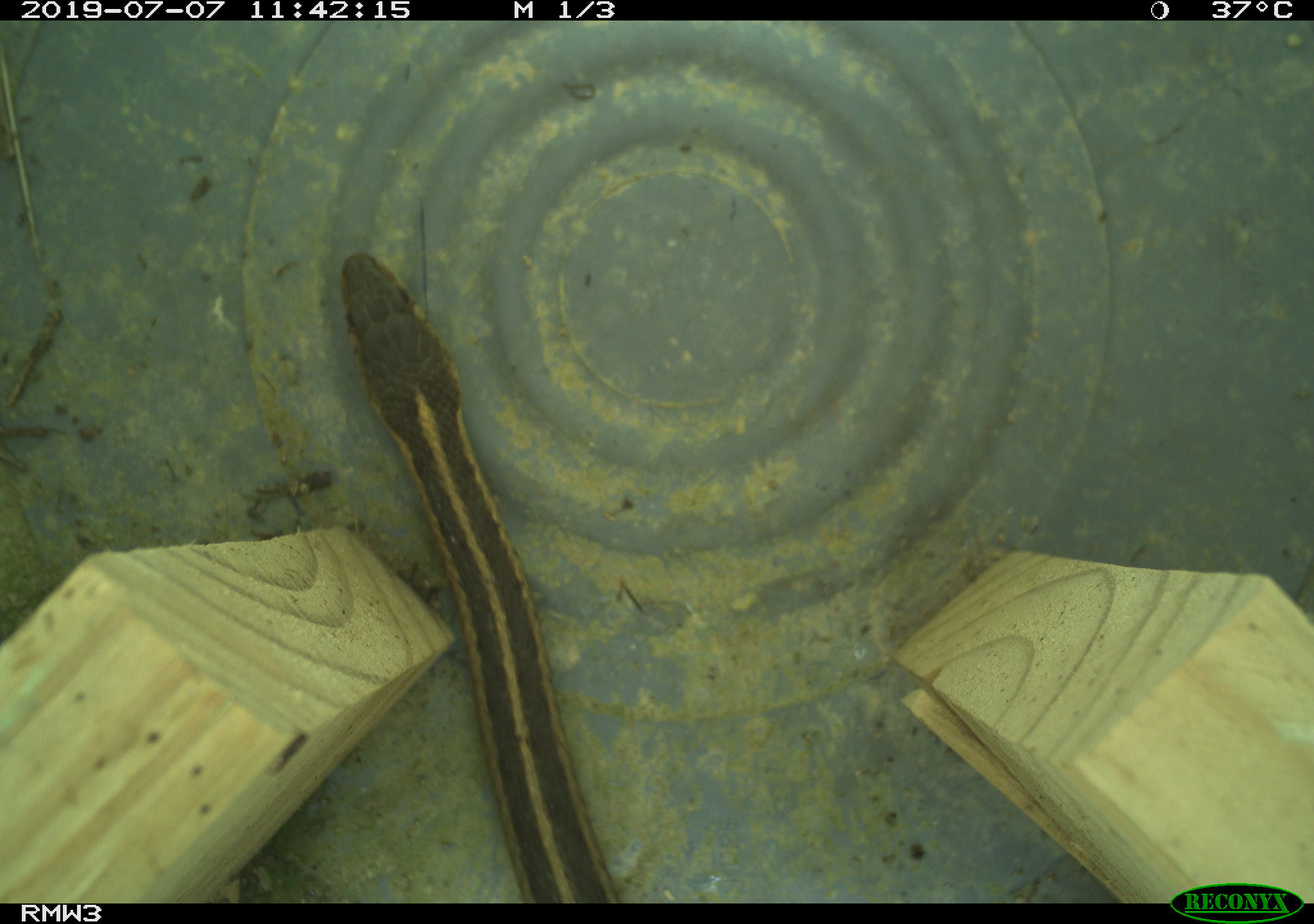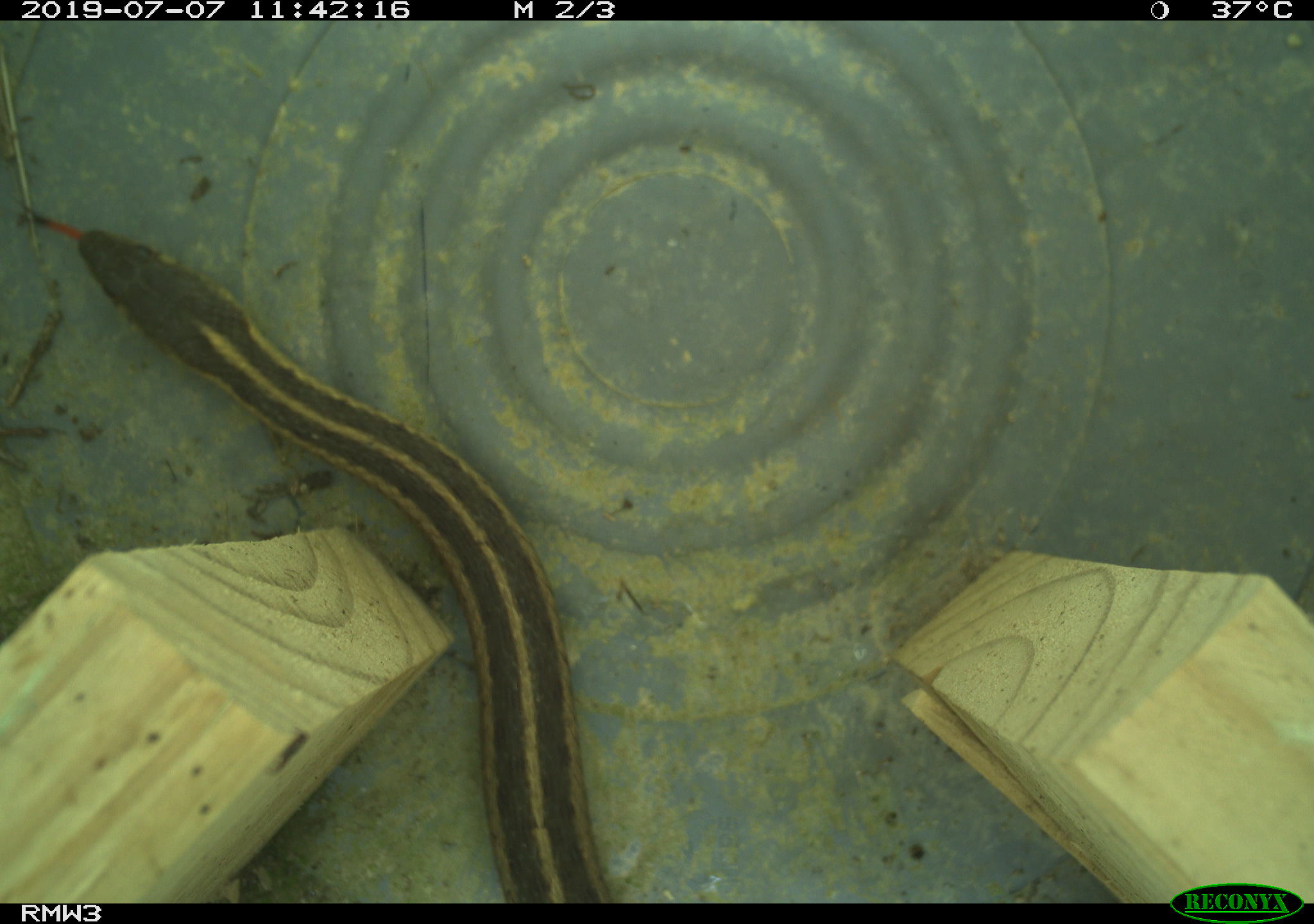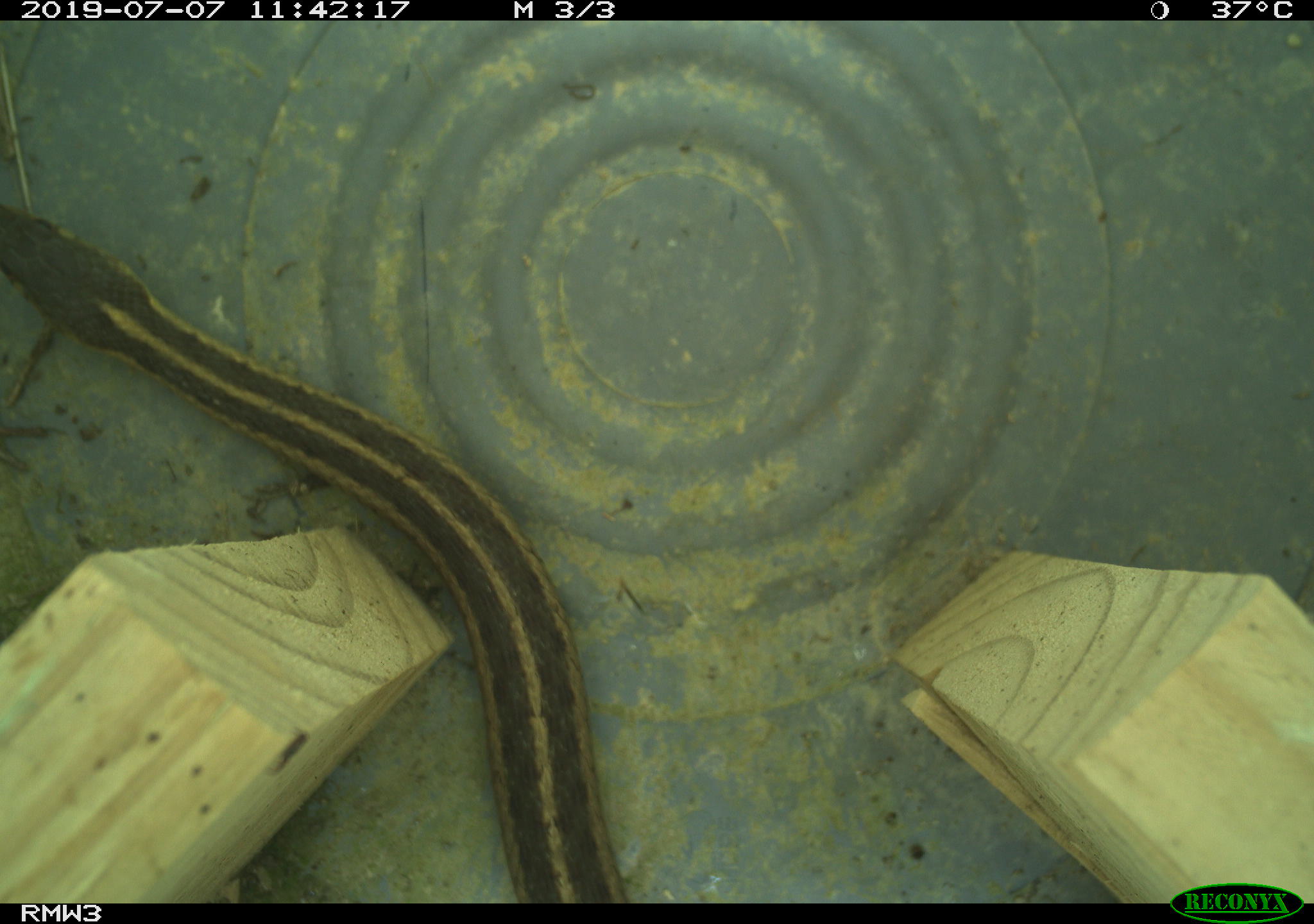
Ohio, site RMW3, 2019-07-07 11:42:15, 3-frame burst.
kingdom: Animalia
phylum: Chordata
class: Reptilia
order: Squamata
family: Colubridae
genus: Thamnophis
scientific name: Thamnophis sirtalis sirtalis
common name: eastern gartersnake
Eastern gartersnake (Thamnophis sirtalis sirtalis).